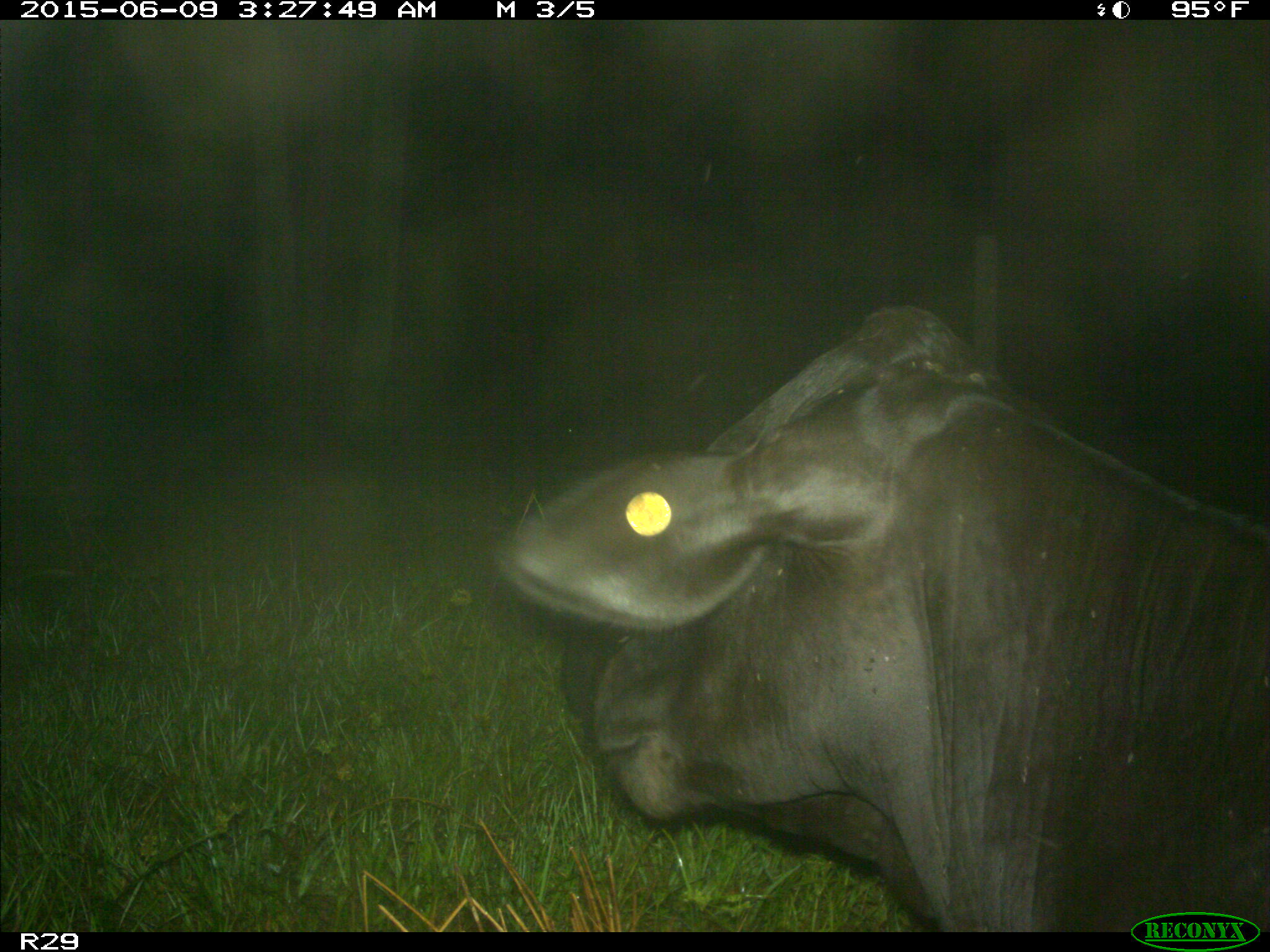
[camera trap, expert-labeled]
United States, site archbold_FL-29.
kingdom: Animalia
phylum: Chordata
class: Mammalia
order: Artiodactyla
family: Bovidae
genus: Bos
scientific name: Bos taurus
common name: domestic cow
Bos taurus (domestic cow).